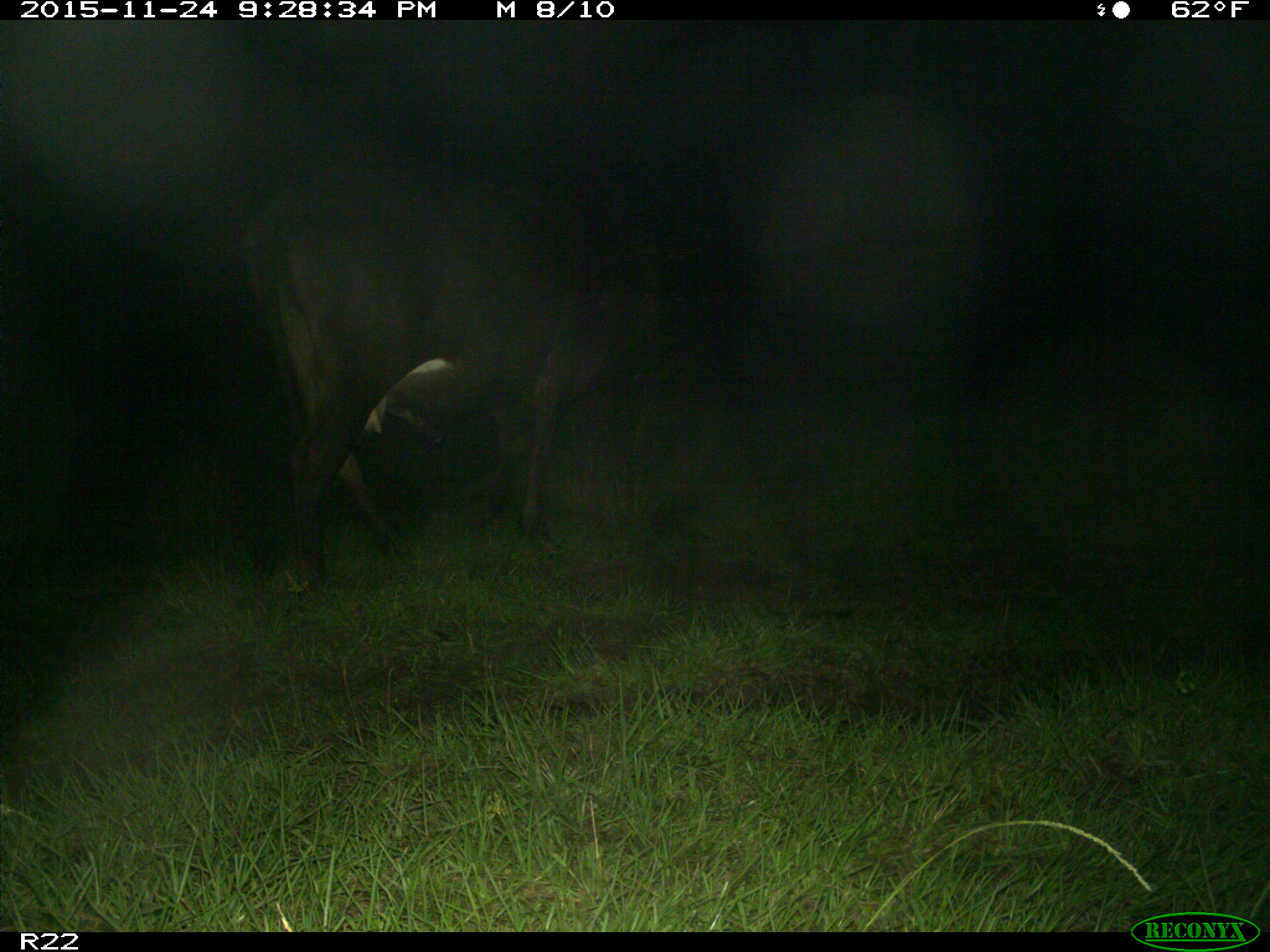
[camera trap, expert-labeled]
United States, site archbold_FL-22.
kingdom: Animalia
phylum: Chordata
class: Mammalia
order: Artiodactyla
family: Bovidae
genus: Bos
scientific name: Bos taurus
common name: domestic cow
Bos taurus (domestic cow).